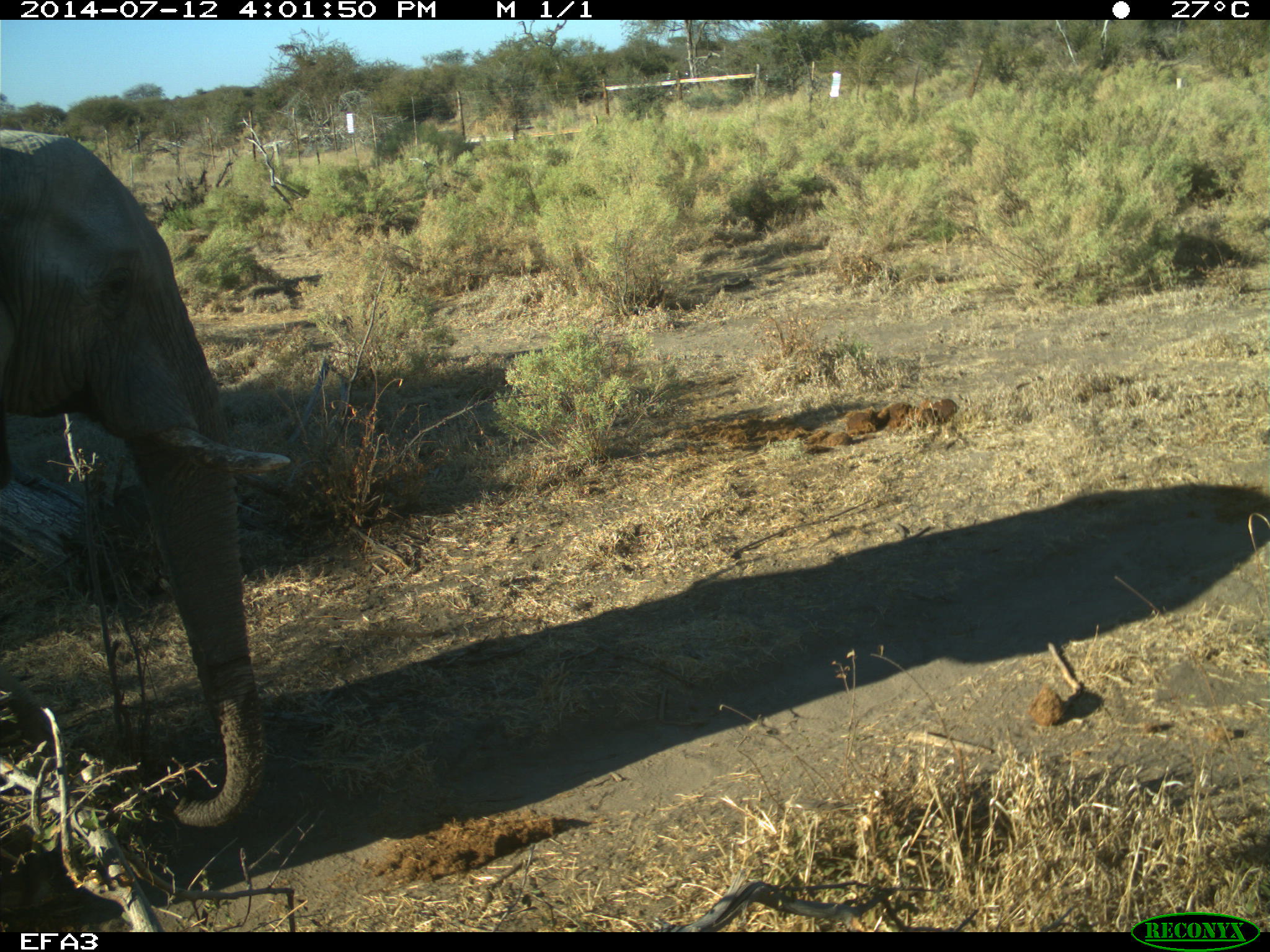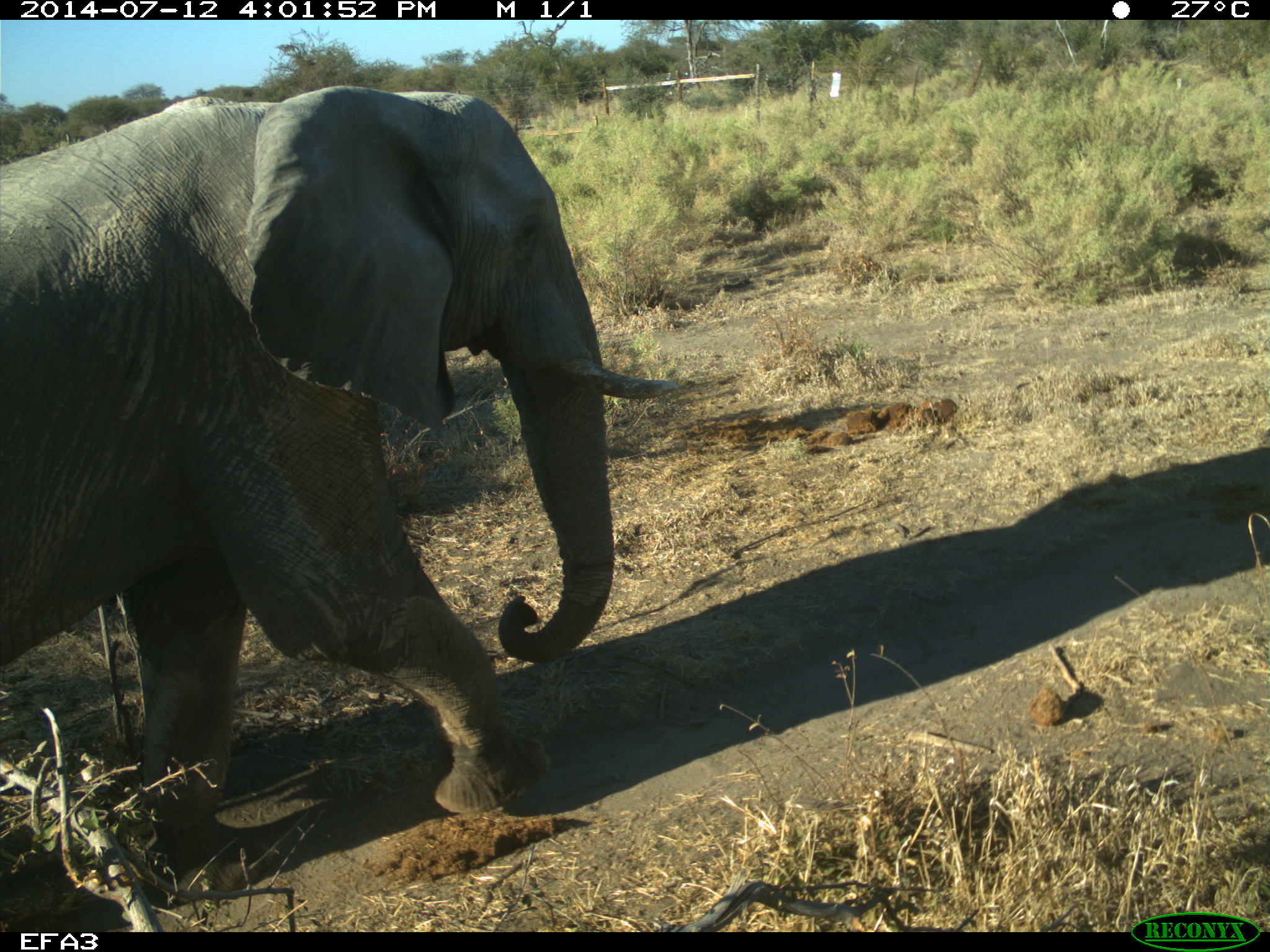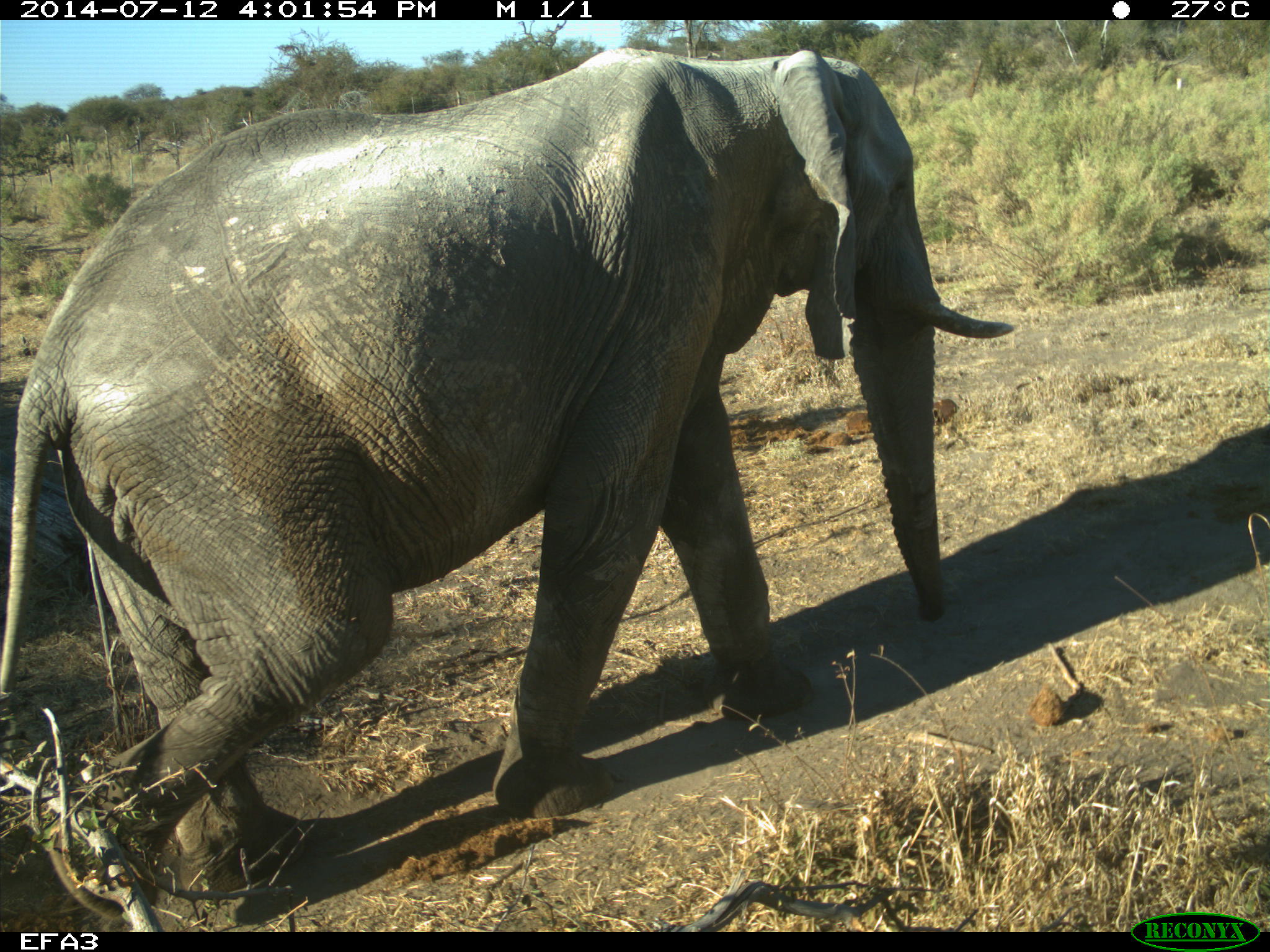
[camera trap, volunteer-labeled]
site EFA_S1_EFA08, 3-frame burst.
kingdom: Animalia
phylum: Chordata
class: Mammalia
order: Proboscidea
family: Elephantidae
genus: Loxodonta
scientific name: Loxodonta africana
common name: african bush elephant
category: elephant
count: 1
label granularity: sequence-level